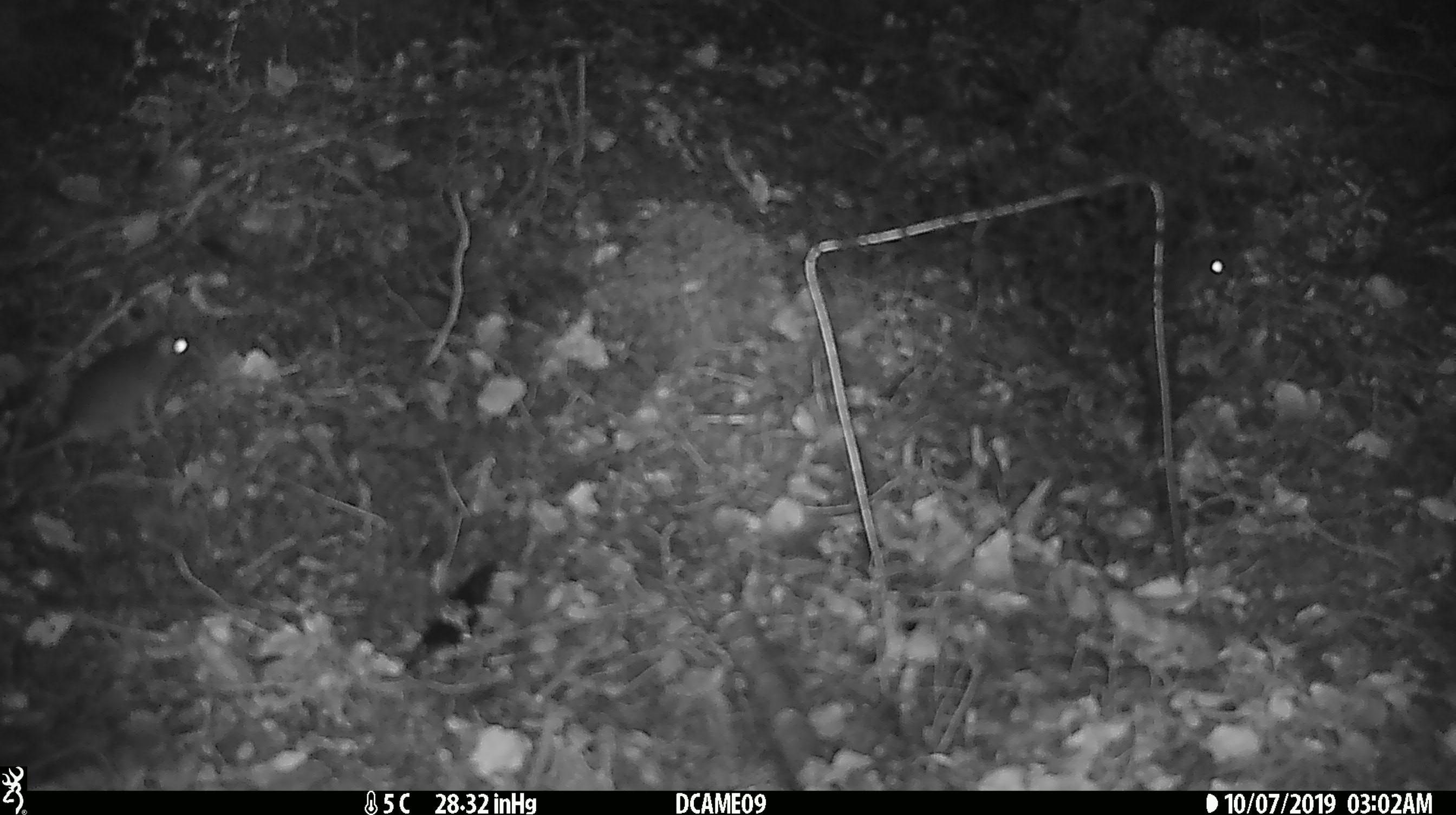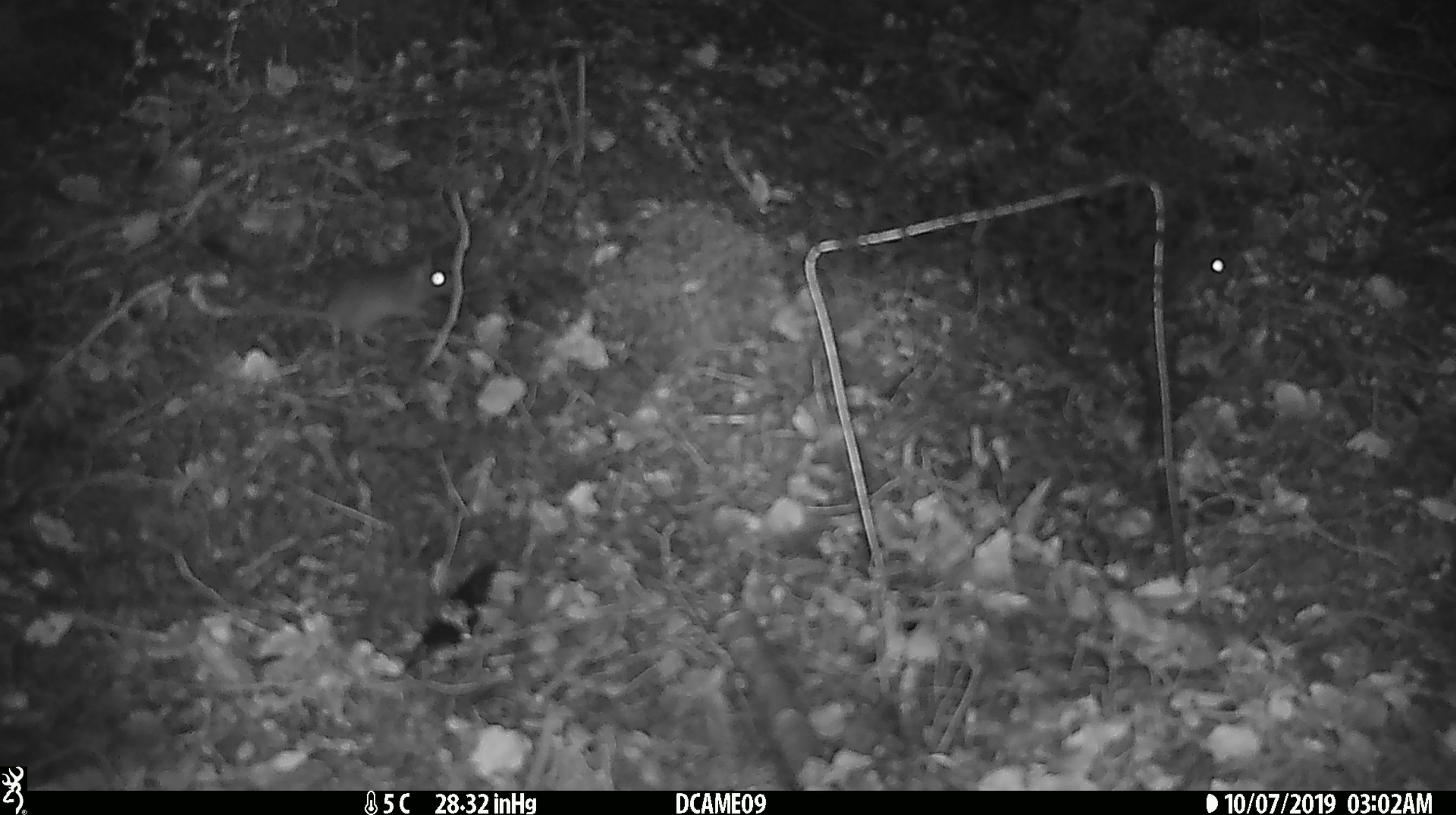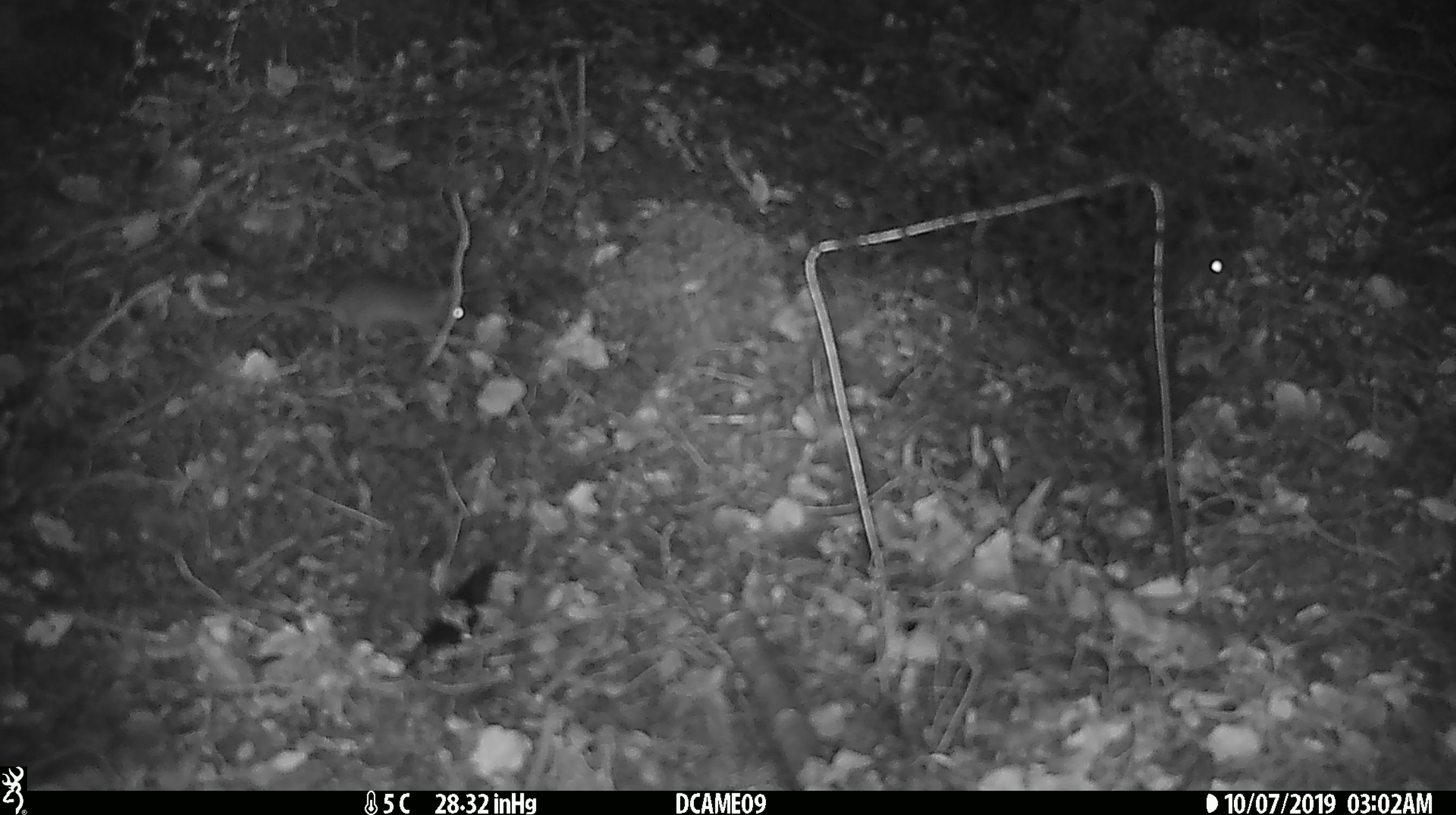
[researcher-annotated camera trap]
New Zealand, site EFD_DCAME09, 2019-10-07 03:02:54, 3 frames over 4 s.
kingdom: Animalia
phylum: Chordata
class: Mammalia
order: Rodentia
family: Muridae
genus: Mus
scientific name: Mus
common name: mouse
Mouse (Mus).